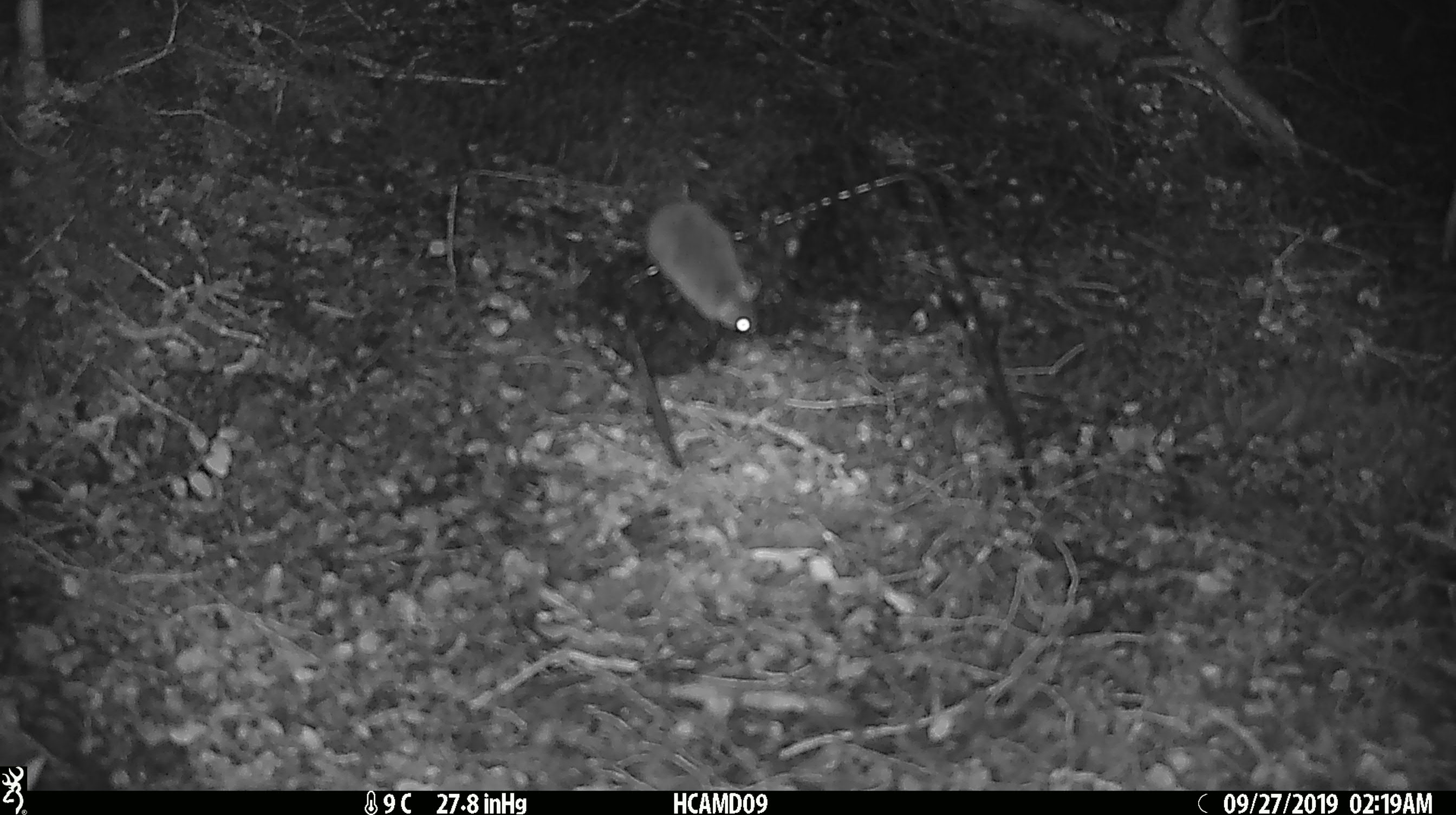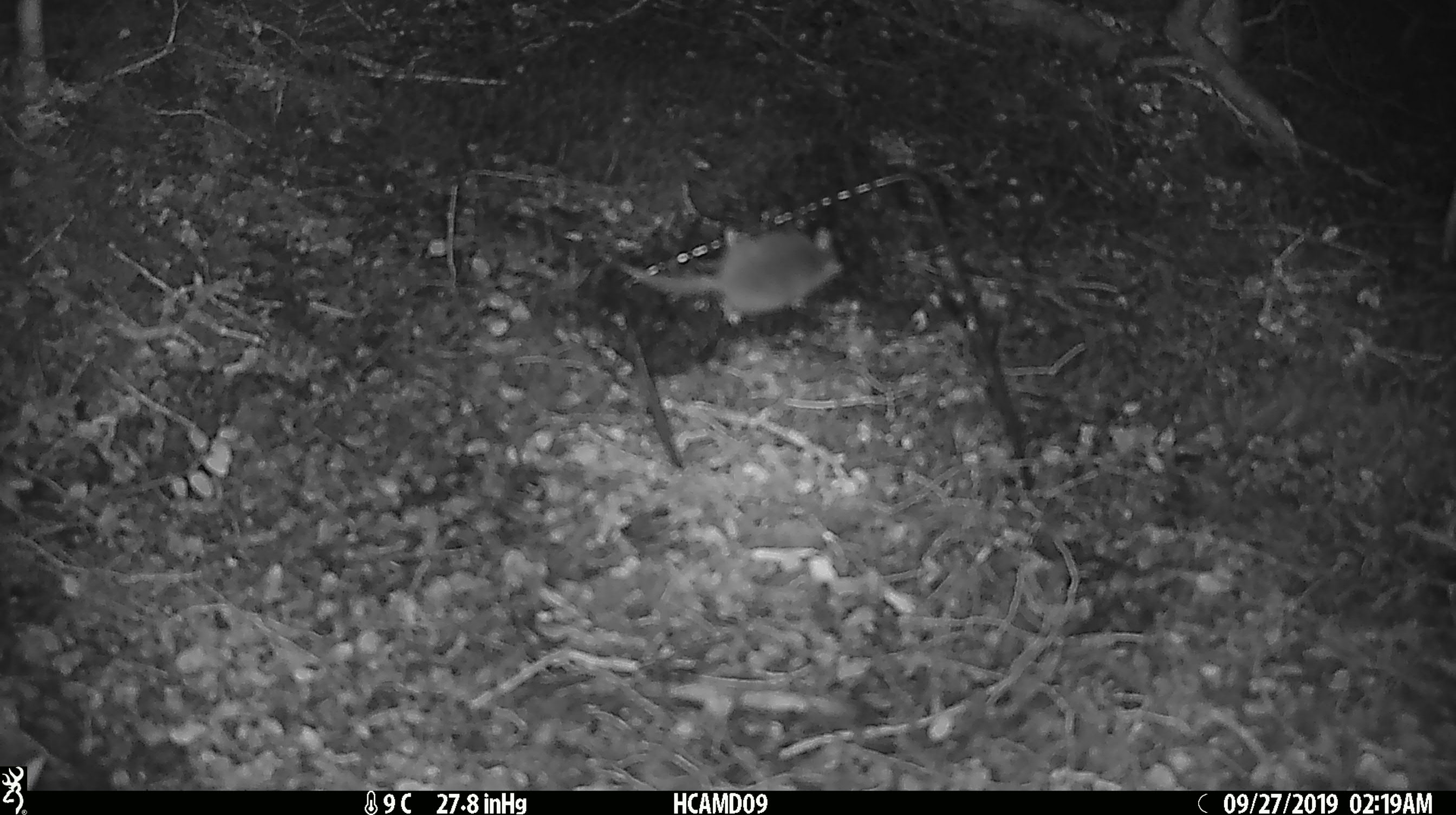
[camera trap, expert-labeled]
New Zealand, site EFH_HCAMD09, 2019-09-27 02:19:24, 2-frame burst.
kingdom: Animalia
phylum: Chordata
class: Mammalia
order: Rodentia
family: Muridae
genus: Mus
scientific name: Mus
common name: mouse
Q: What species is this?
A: Mouse (Mus).